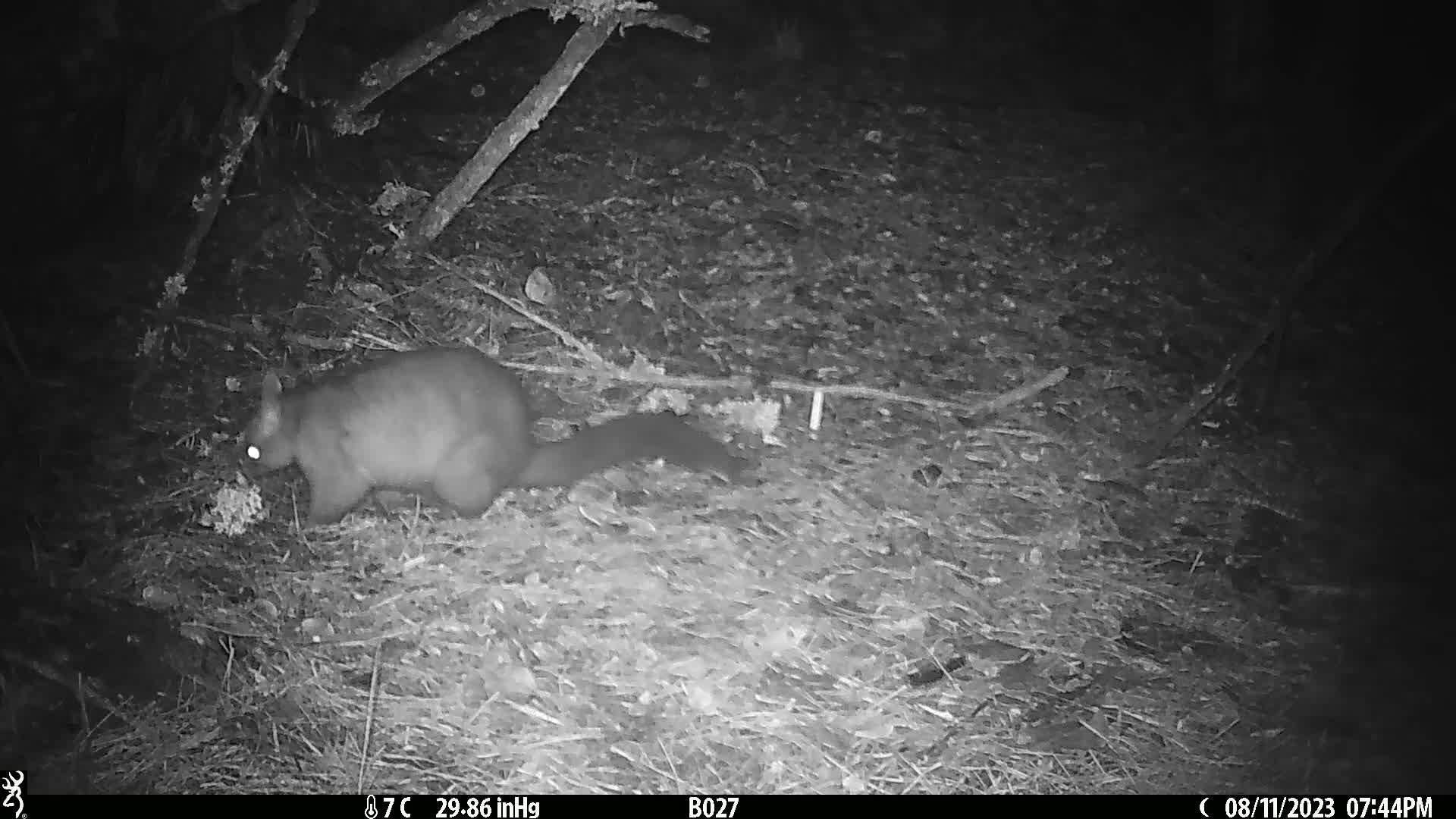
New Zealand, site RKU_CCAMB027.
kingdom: Animalia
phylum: Chordata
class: Mammalia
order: Diprotodontia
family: Phalangeridae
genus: Trichosurus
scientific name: Trichosurus vulpecula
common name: common brushtail possum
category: possum